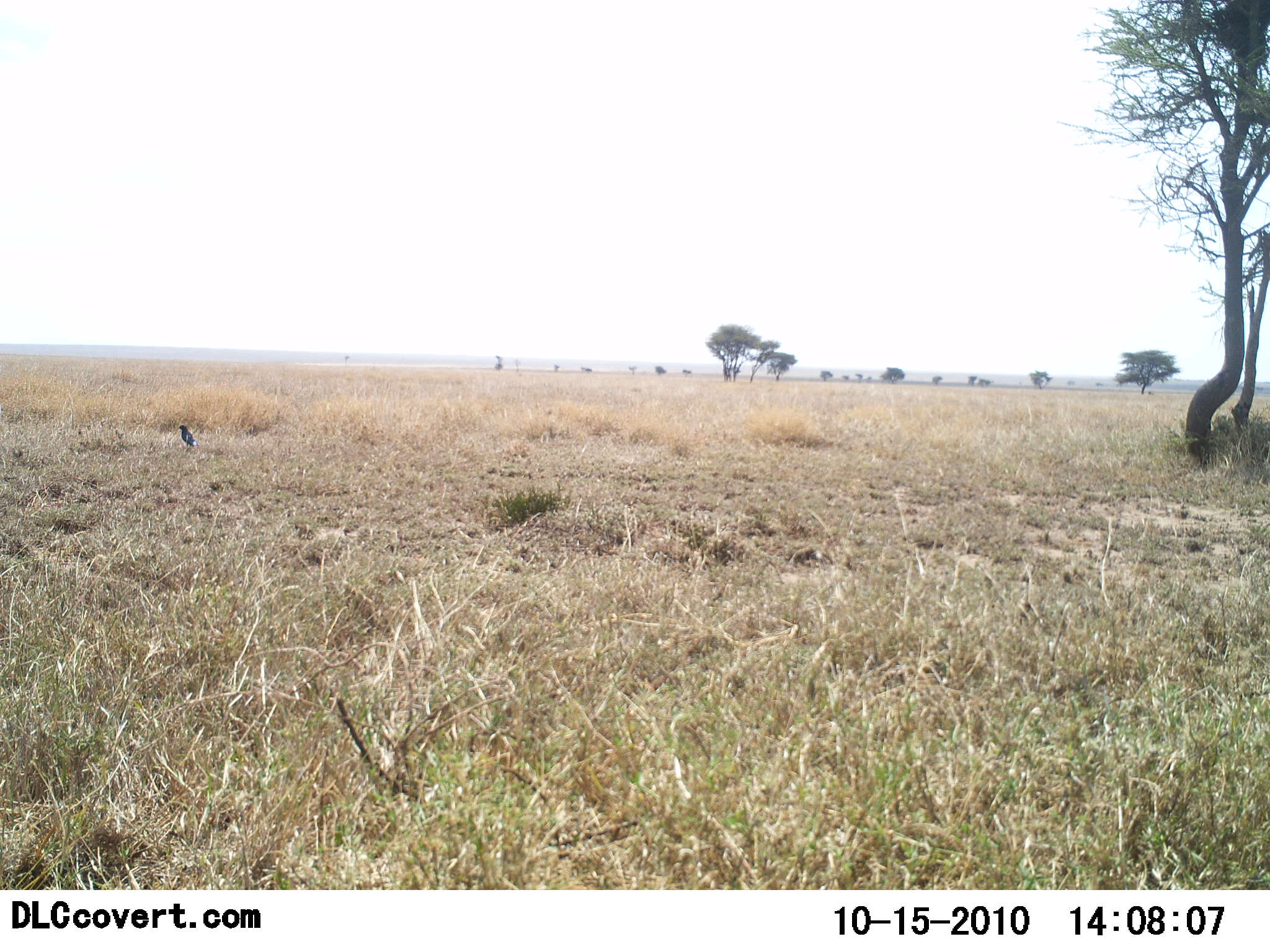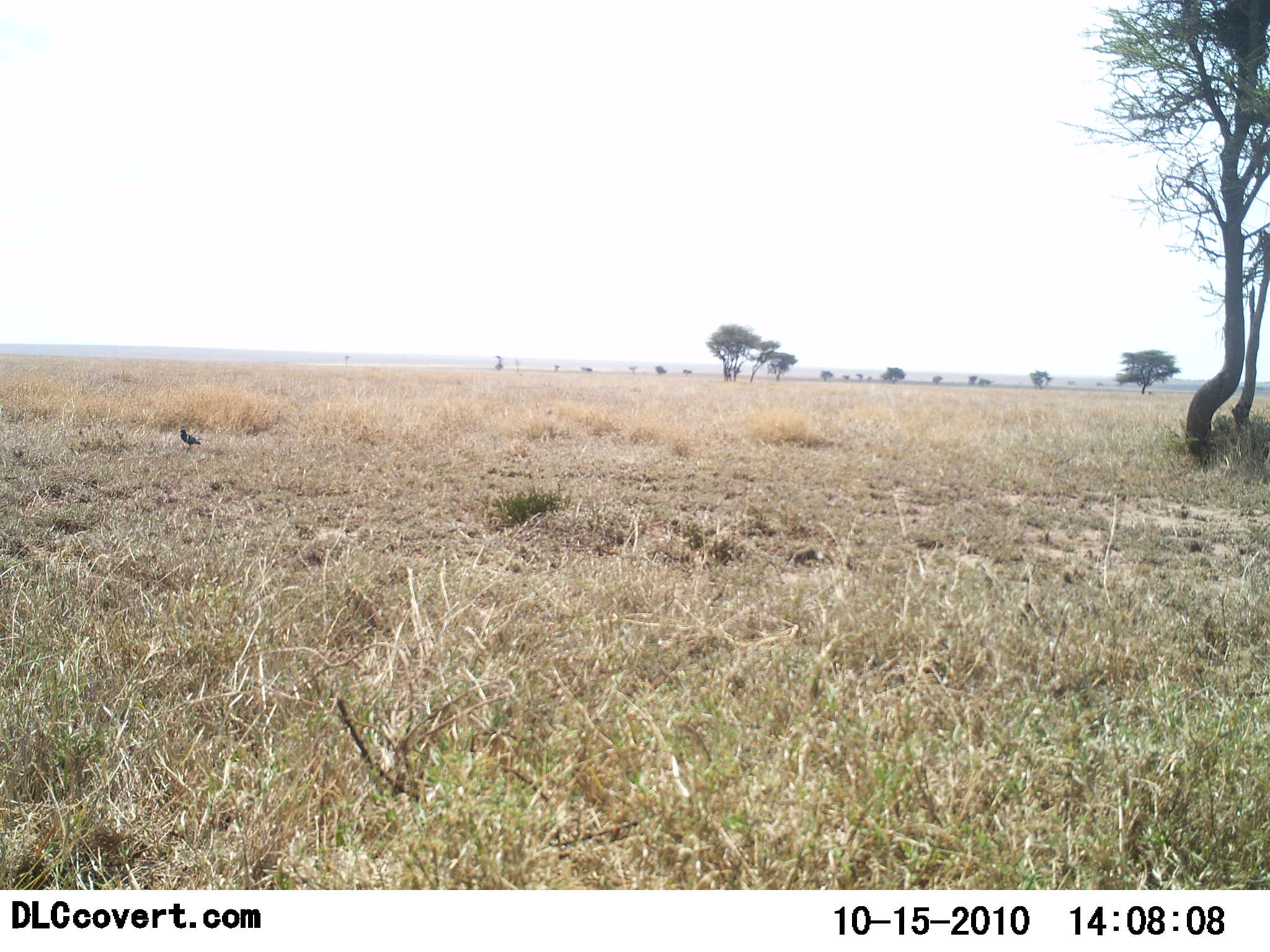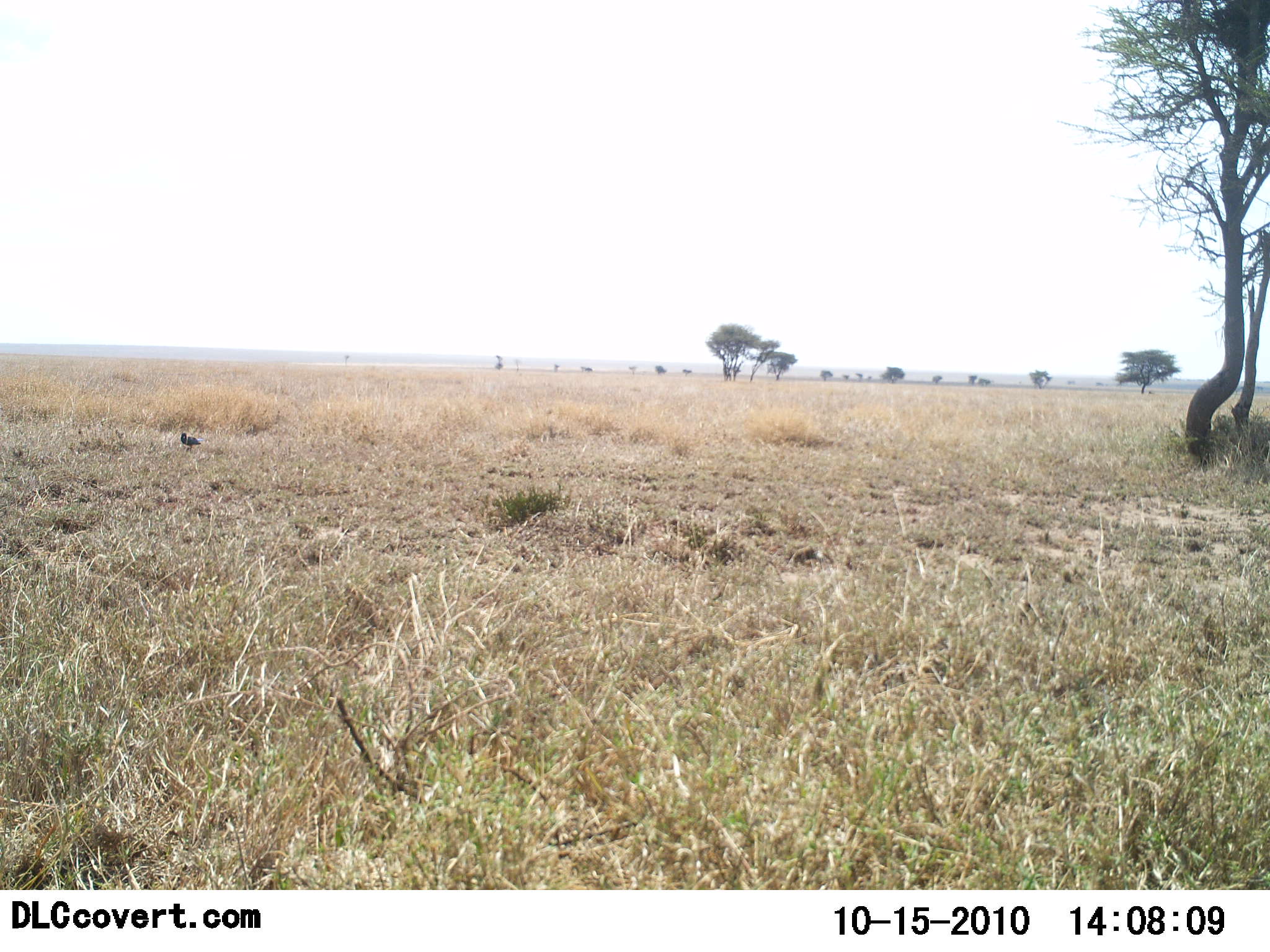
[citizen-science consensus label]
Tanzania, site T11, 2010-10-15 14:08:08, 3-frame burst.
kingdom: Animalia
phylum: Chordata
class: Aves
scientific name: Aves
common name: bird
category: otherbird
Otherbird (bird) (Aves), count 1. Behavior (volunteer vote fractions): standing 100%, resting 0%, moving 0%, interacting 0%. Young present (vote fraction): 0%. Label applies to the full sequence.